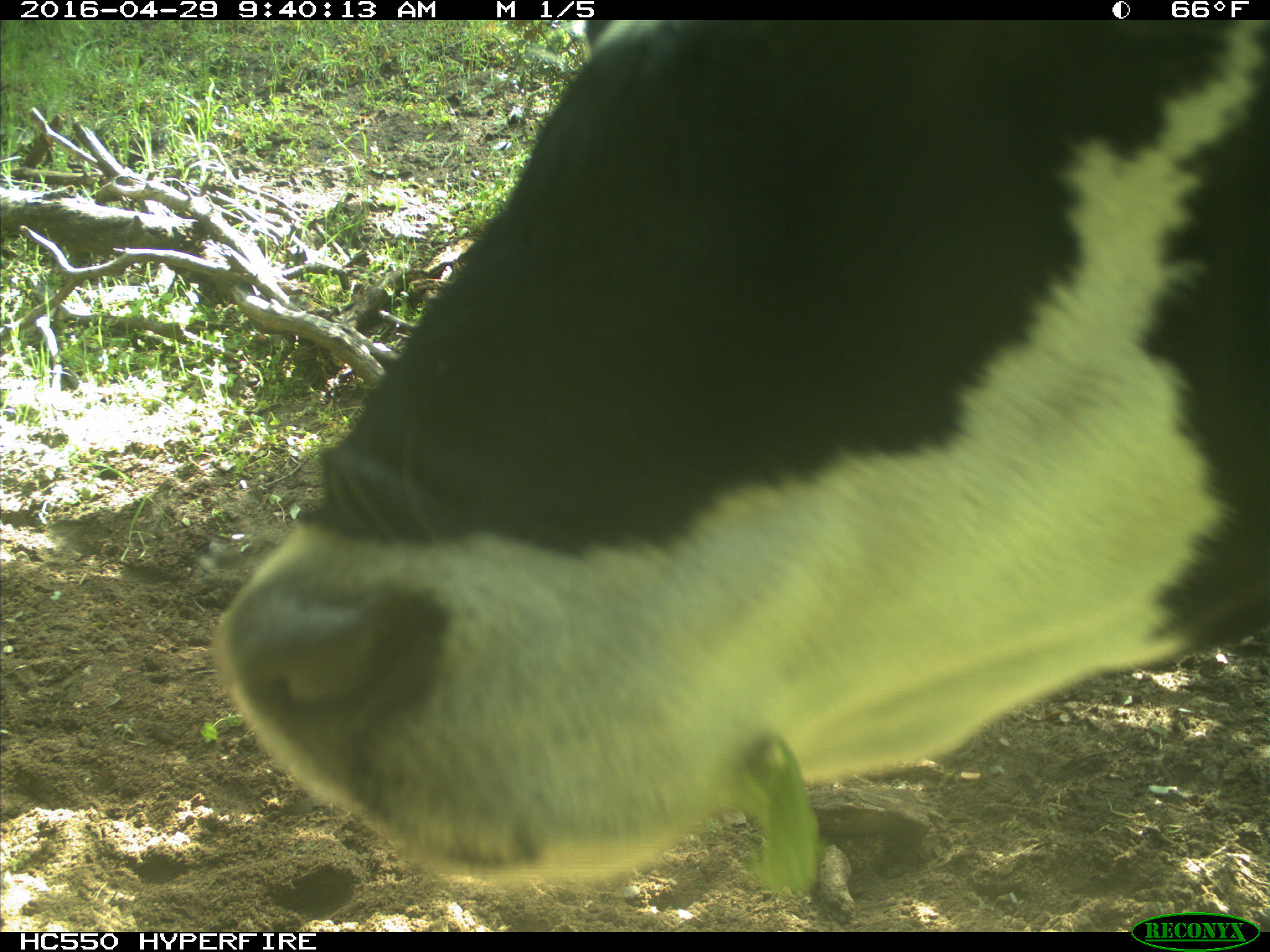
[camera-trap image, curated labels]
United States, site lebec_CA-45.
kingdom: Animalia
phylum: Chordata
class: Mammalia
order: Artiodactyla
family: Bovidae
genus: Bos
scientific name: Bos taurus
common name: domestic cow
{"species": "Bos taurus (domestic cow)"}